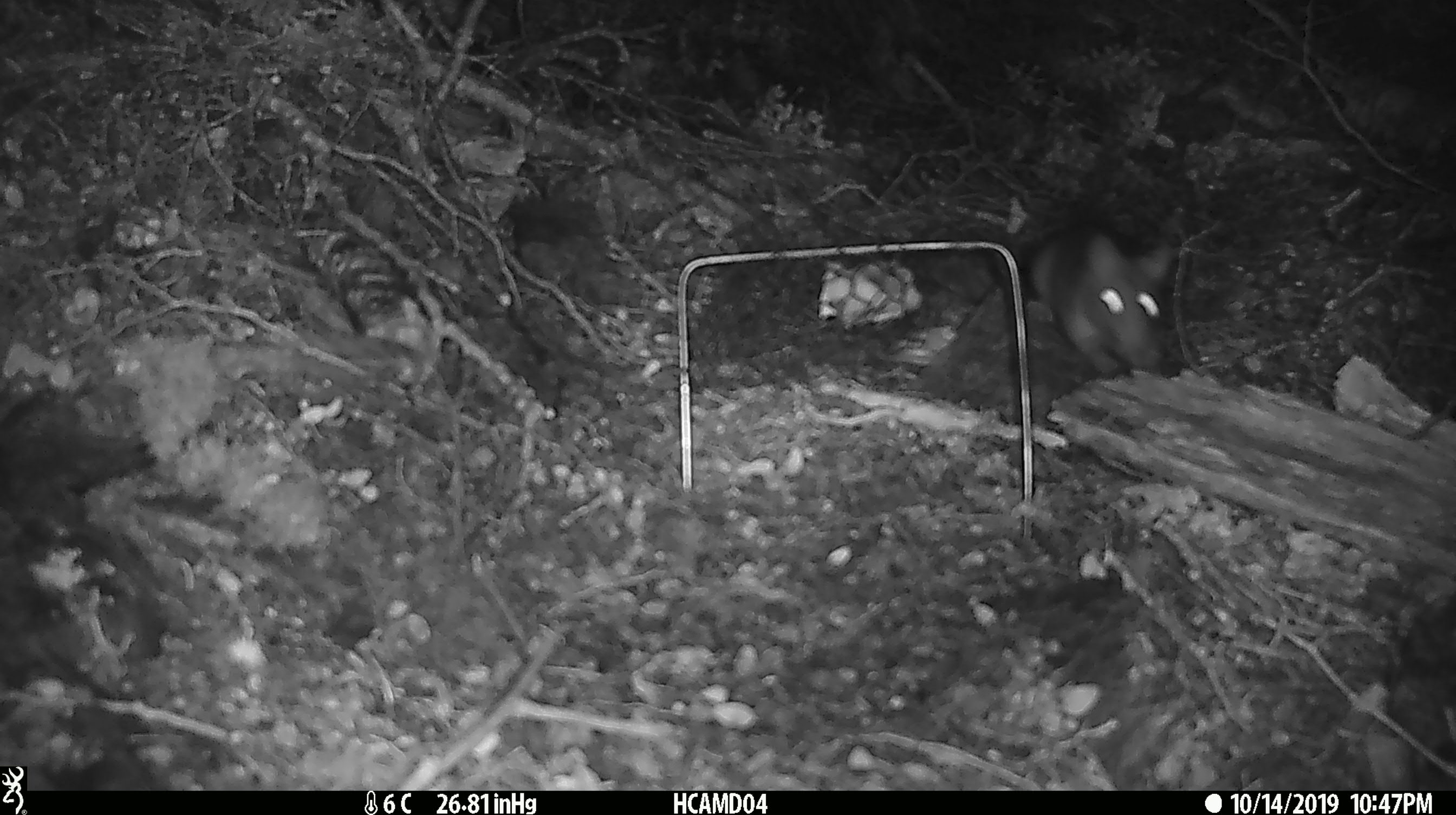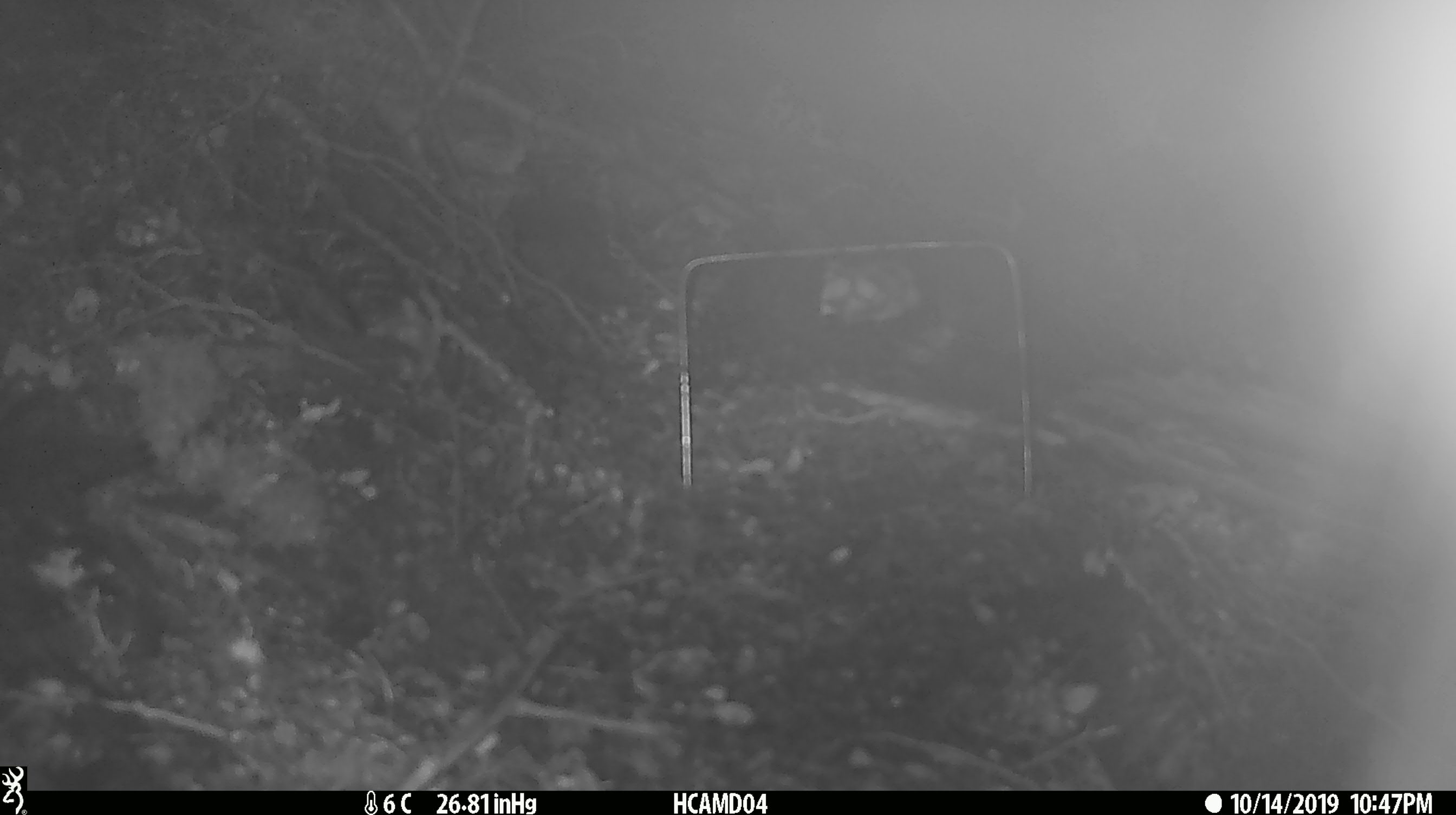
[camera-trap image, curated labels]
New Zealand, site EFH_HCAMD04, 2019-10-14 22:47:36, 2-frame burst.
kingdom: Animalia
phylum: Chordata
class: Mammalia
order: Rodentia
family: Muridae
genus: Rattus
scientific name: Rattus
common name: rat